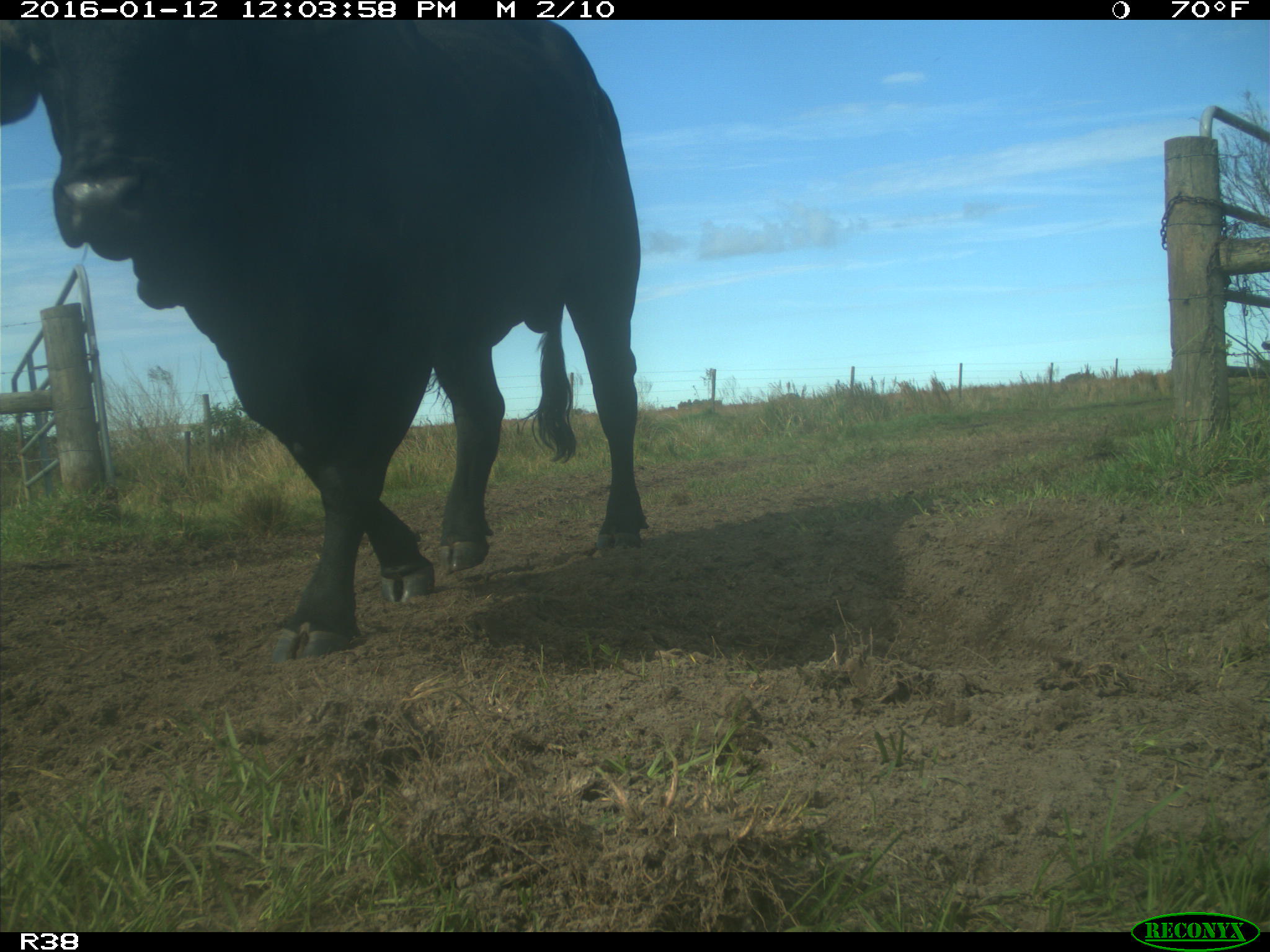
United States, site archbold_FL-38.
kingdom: Animalia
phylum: Chordata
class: Mammalia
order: Artiodactyla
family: Bovidae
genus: Bos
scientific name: Bos taurus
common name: domestic cow